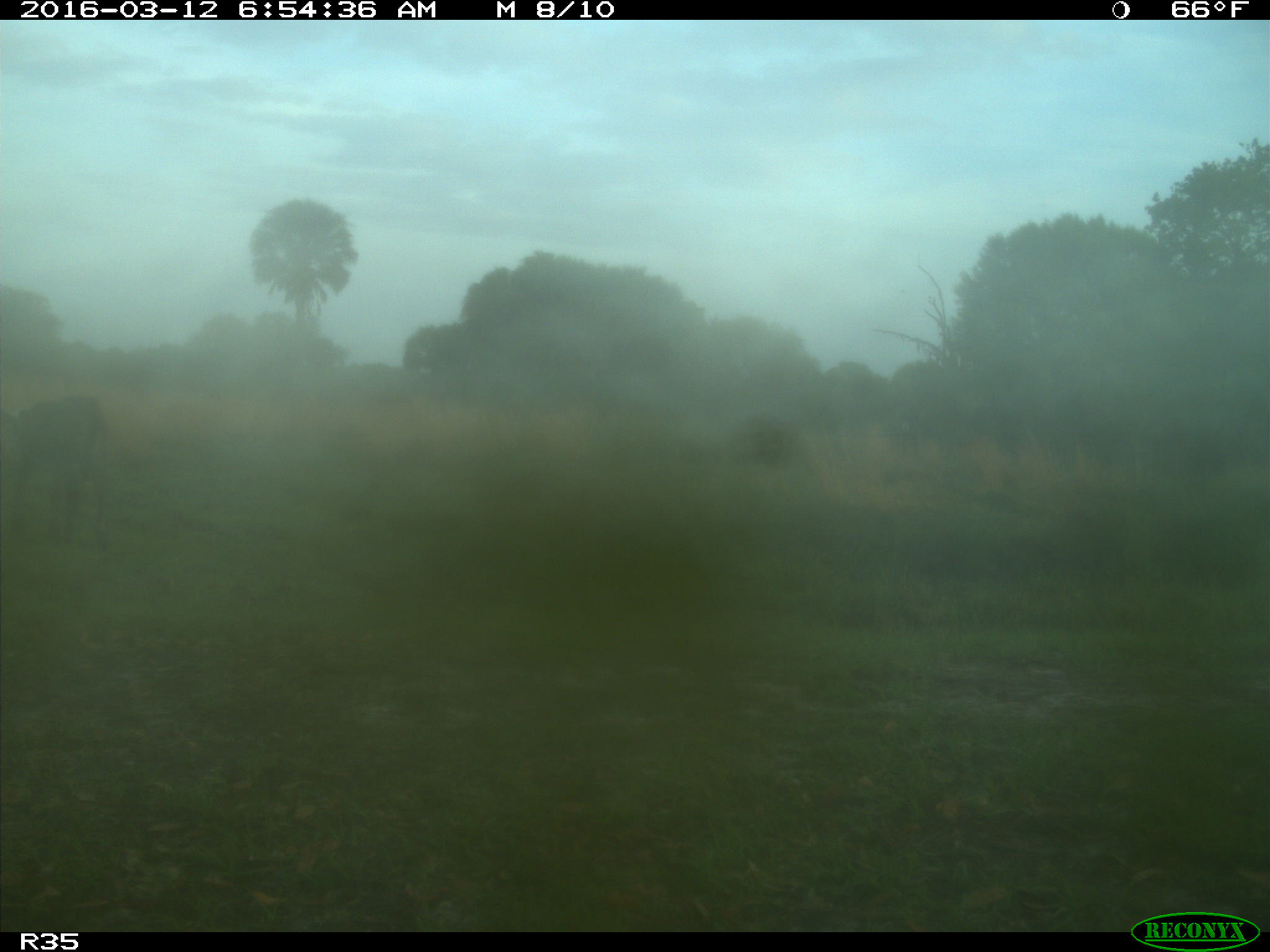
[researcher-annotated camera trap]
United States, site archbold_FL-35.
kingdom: Animalia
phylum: Chordata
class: Mammalia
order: Artiodactyla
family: Bovidae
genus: Bos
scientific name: Bos taurus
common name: domestic cow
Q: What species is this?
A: Bos taurus (domestic cow).